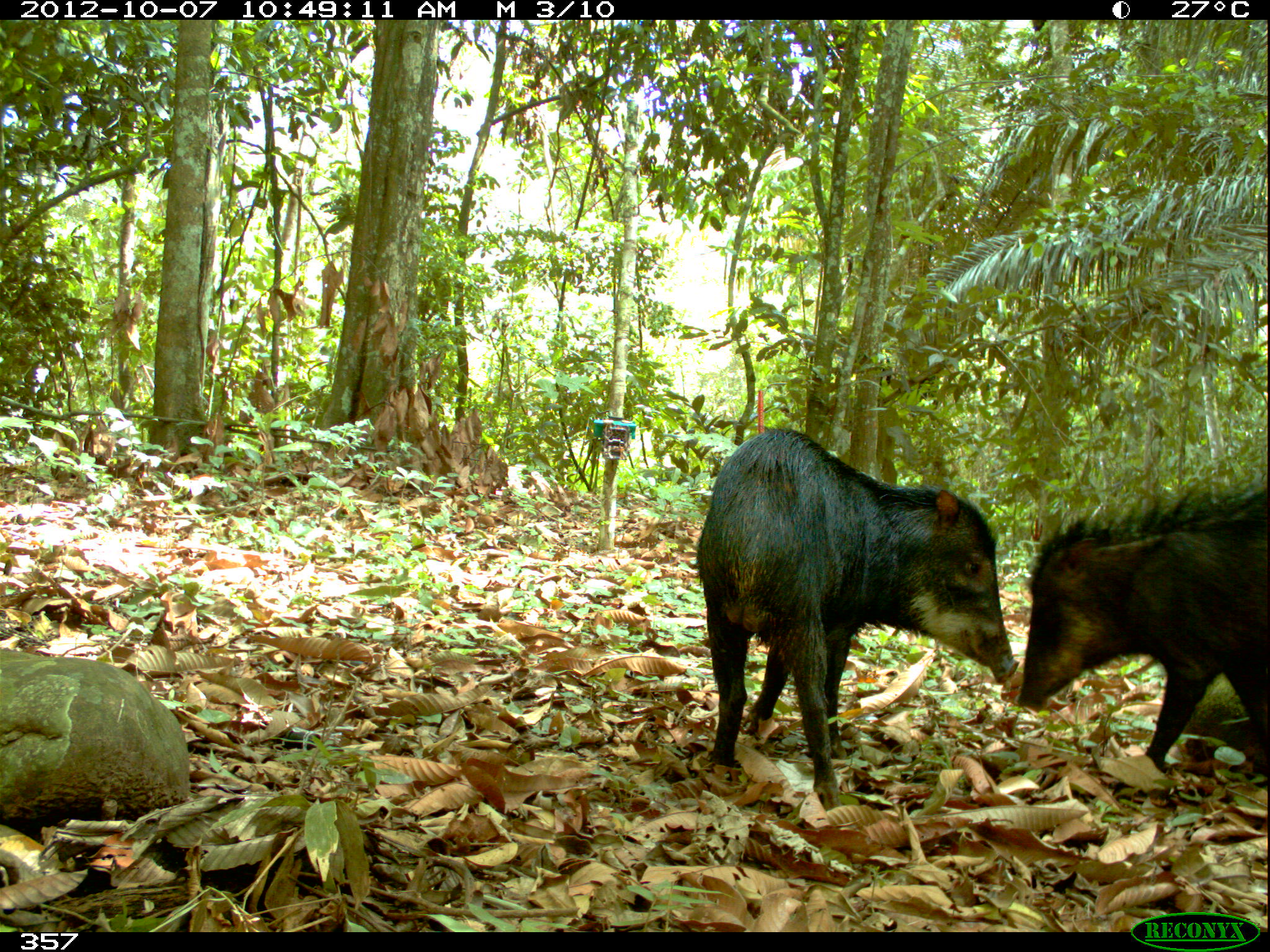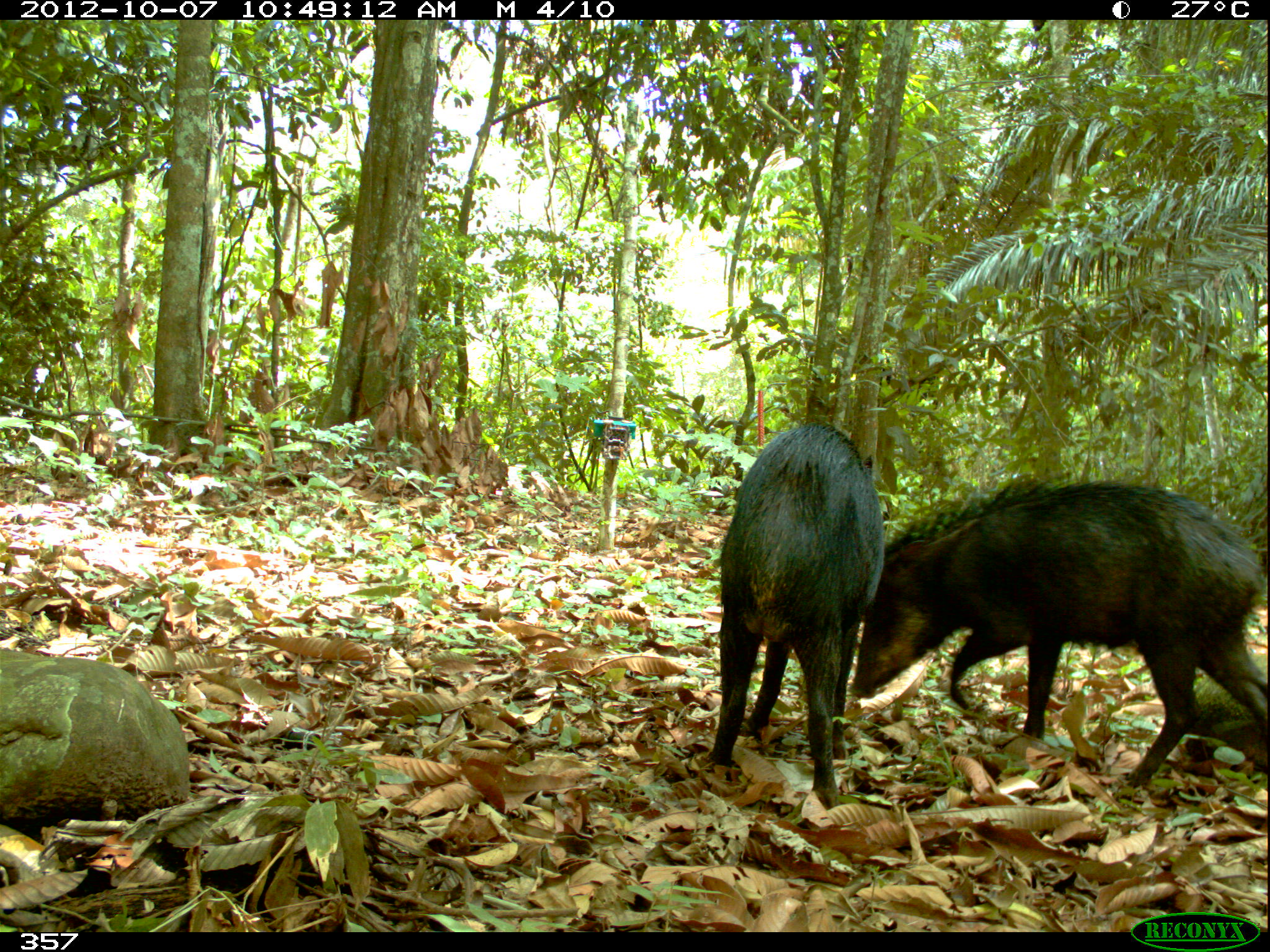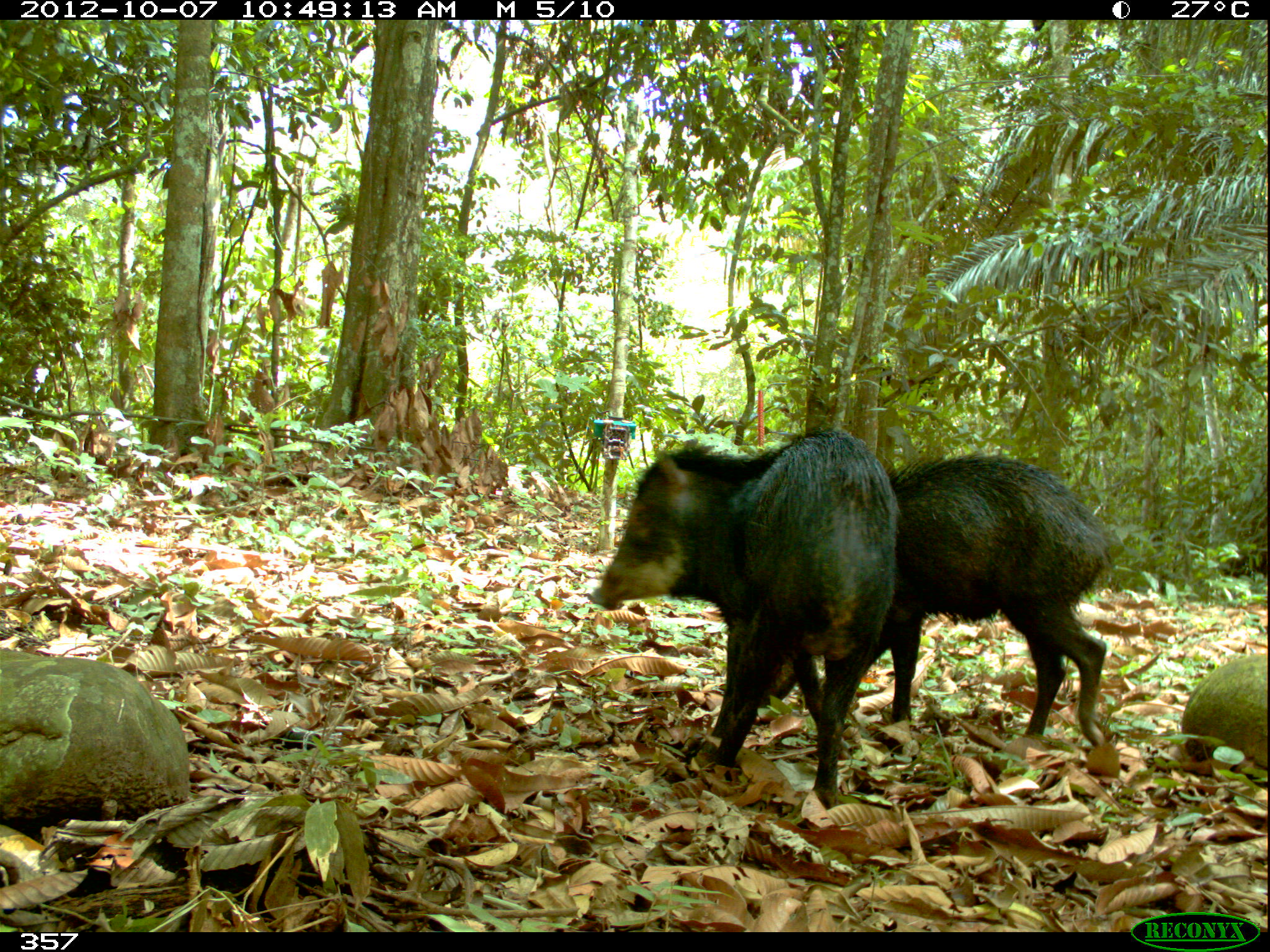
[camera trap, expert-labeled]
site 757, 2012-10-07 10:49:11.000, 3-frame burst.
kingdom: Animalia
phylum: Chordata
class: Mammalia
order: Artiodactyla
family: Tayassuidae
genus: Tayassu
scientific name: Tayassu pecari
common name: white-lipped peccary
Tayassu pecari (white-lipped peccary).